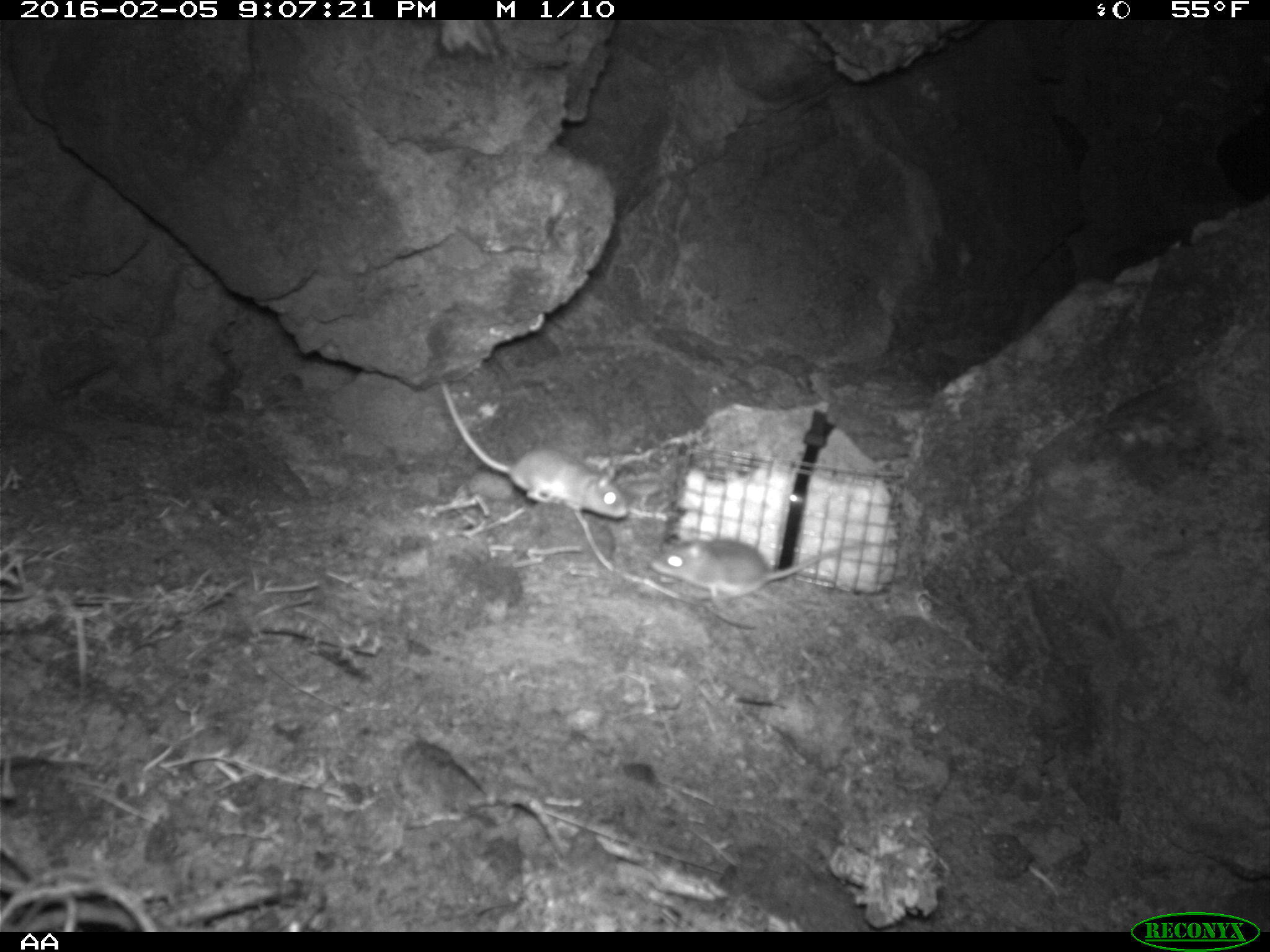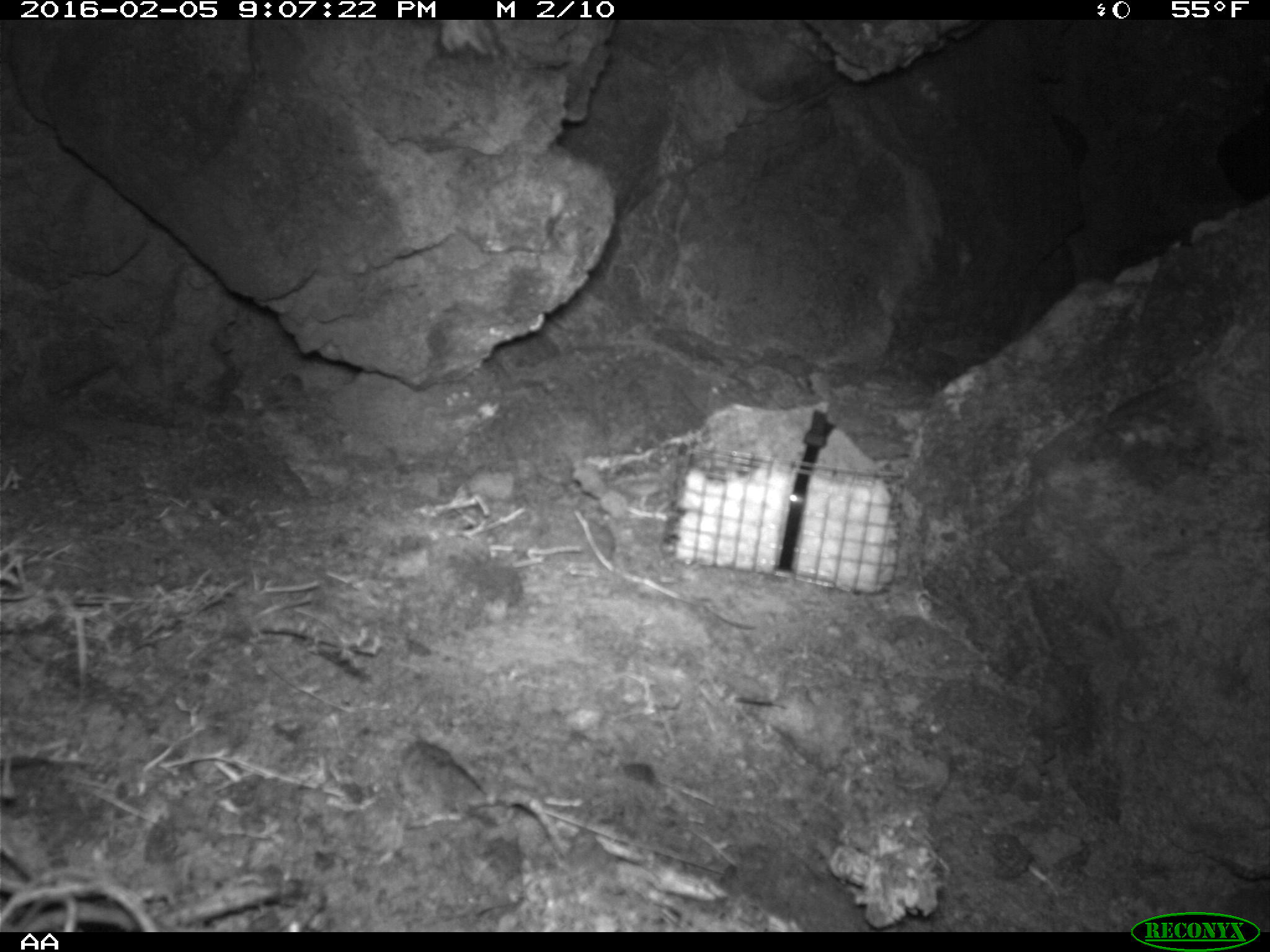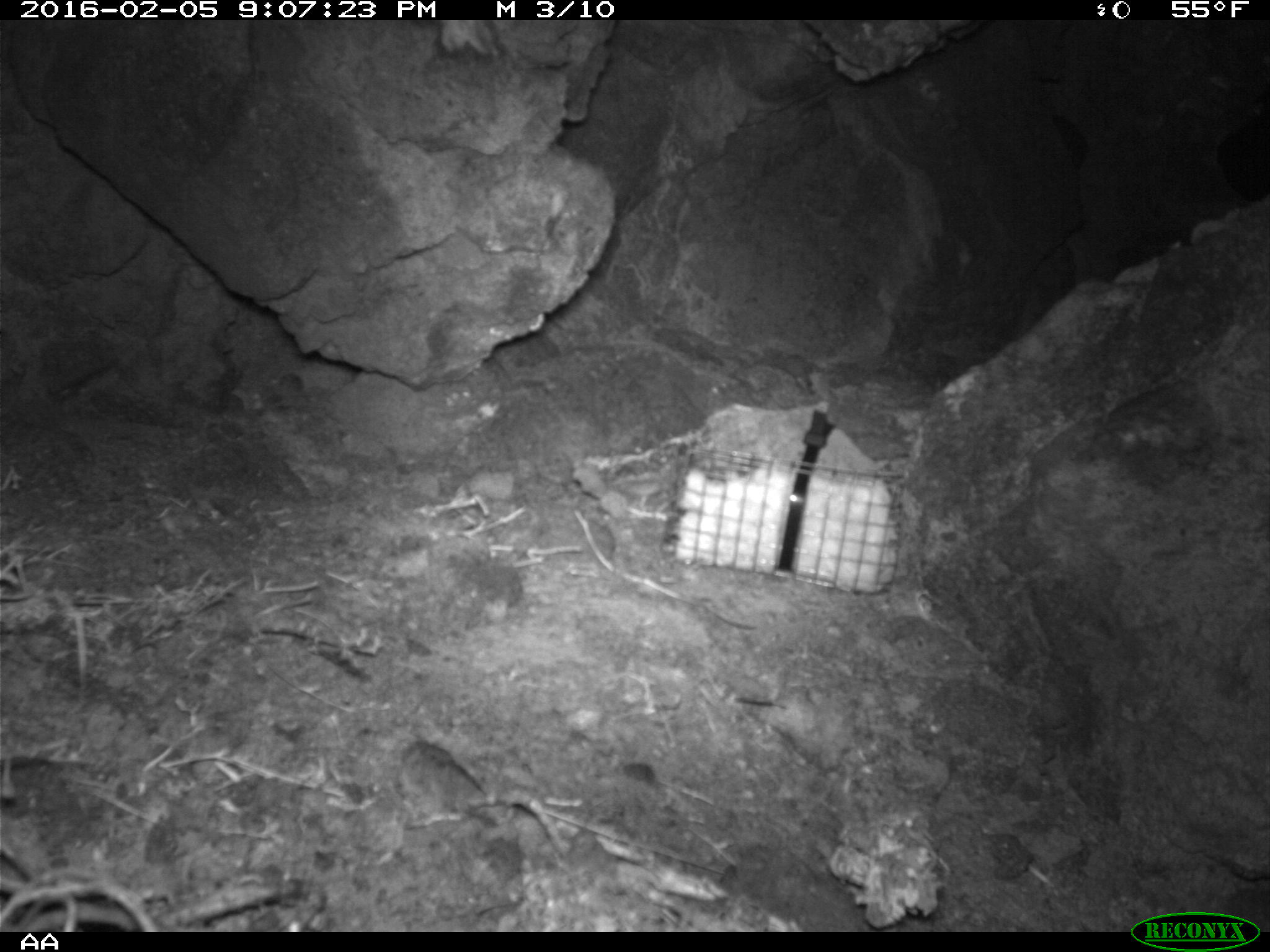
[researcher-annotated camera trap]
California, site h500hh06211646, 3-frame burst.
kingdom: Animalia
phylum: Chordata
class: Mammalia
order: Rodentia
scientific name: Rodentia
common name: rodent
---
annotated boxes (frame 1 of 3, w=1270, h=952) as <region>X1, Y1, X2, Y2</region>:
rodent: <region>442, 381, 628, 518</region>; <region>648, 535, 866, 609</region>